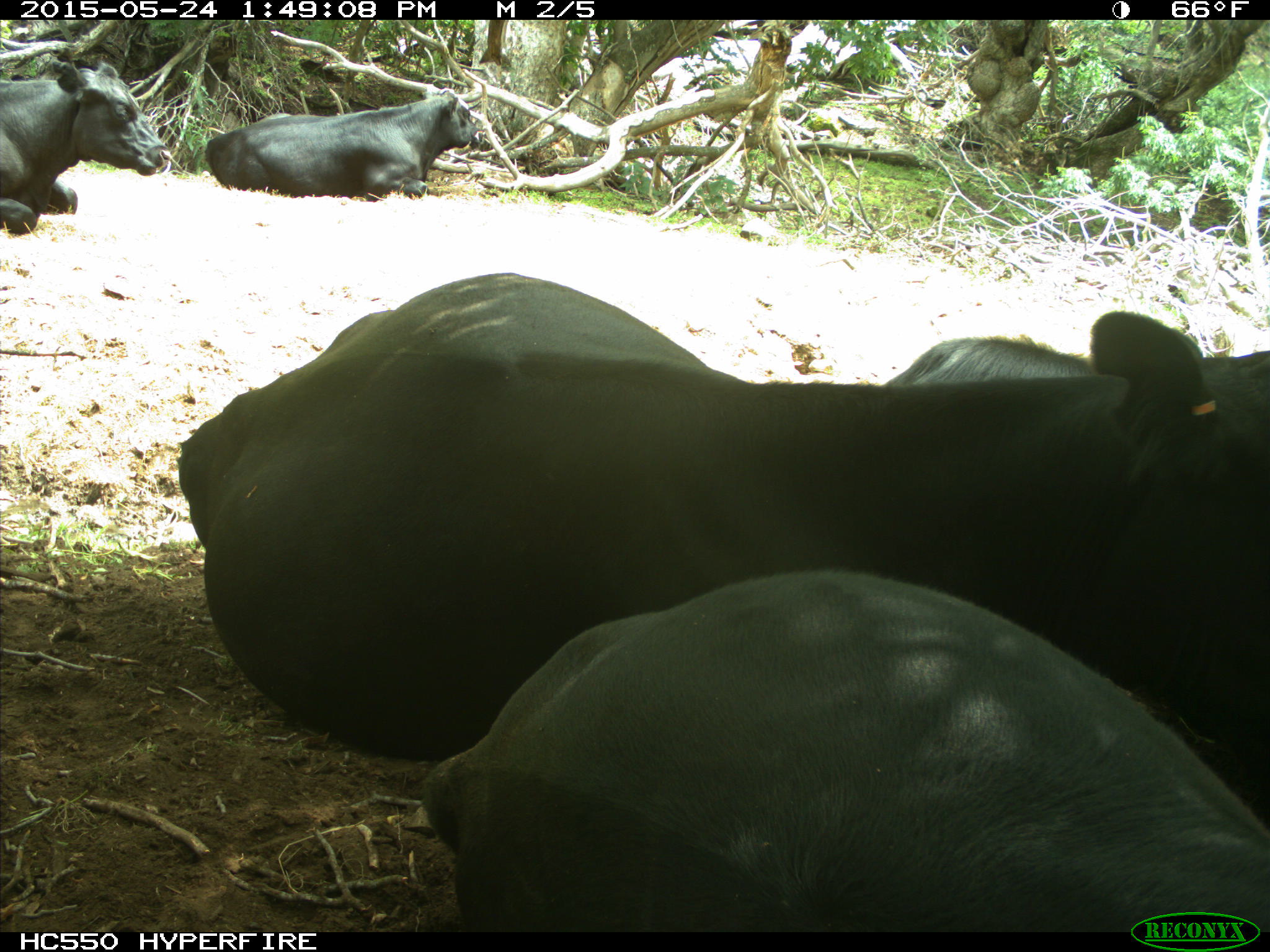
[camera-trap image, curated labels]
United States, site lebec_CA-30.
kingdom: Animalia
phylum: Chordata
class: Mammalia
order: Artiodactyla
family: Bovidae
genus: Bos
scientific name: Bos taurus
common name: domestic cow